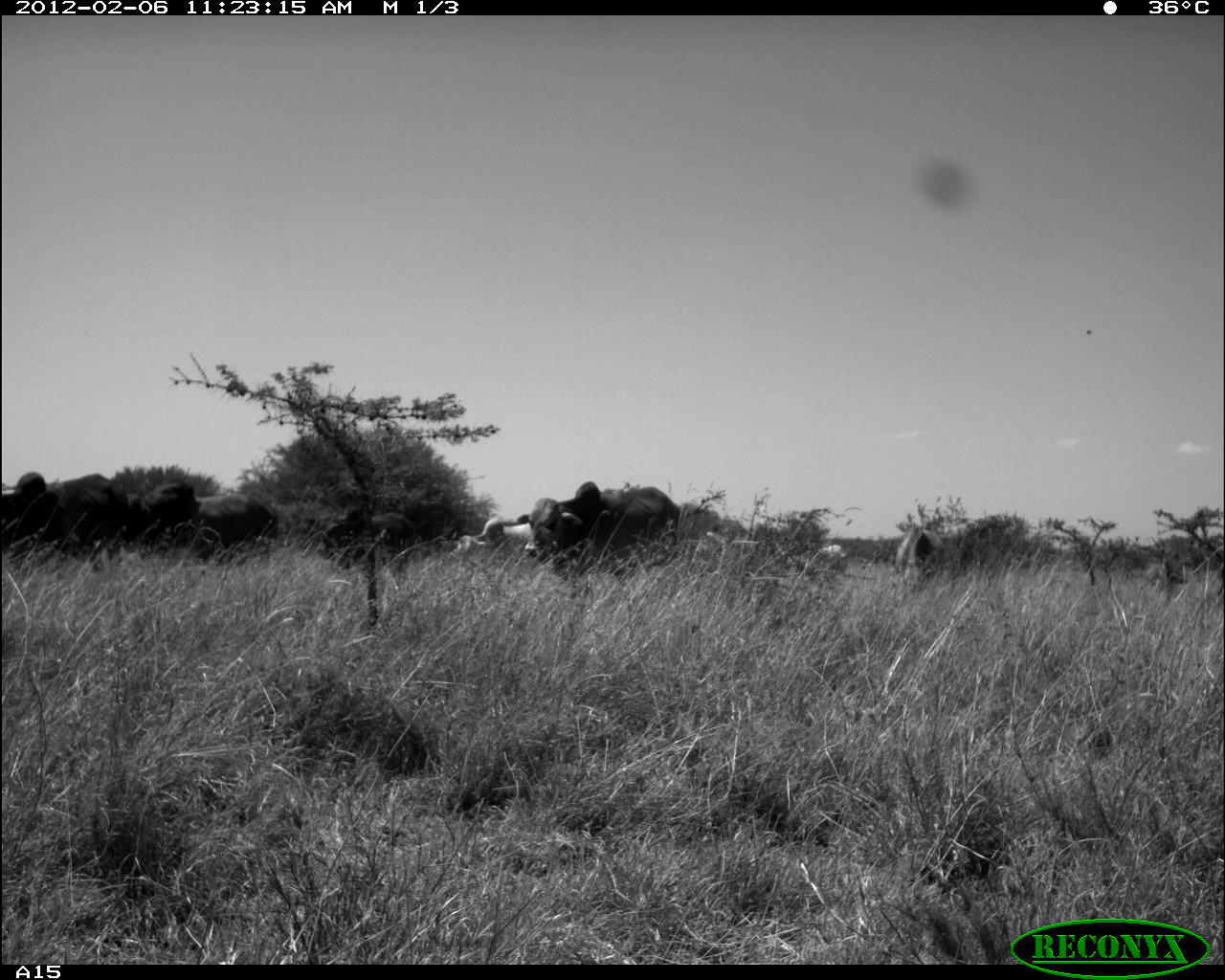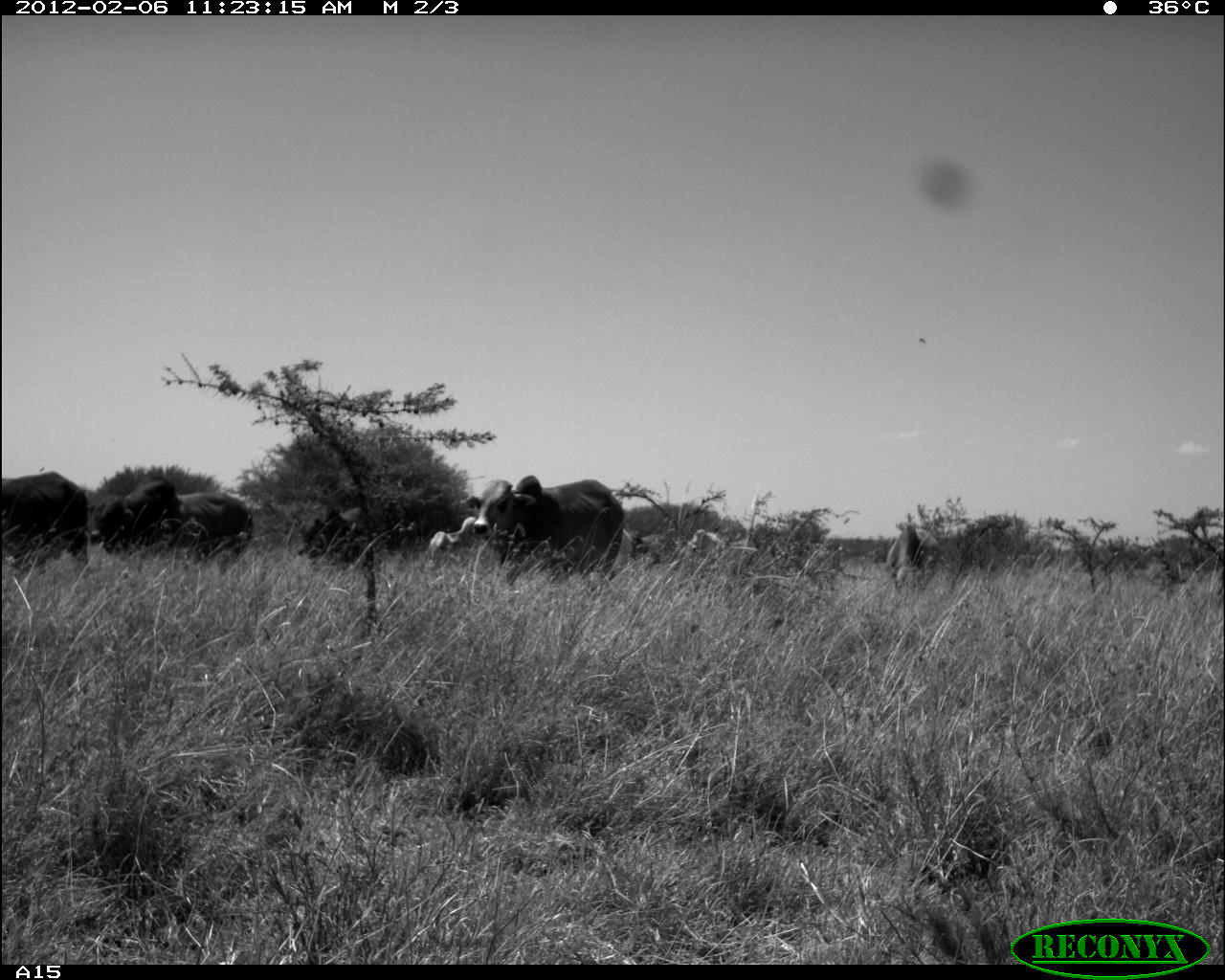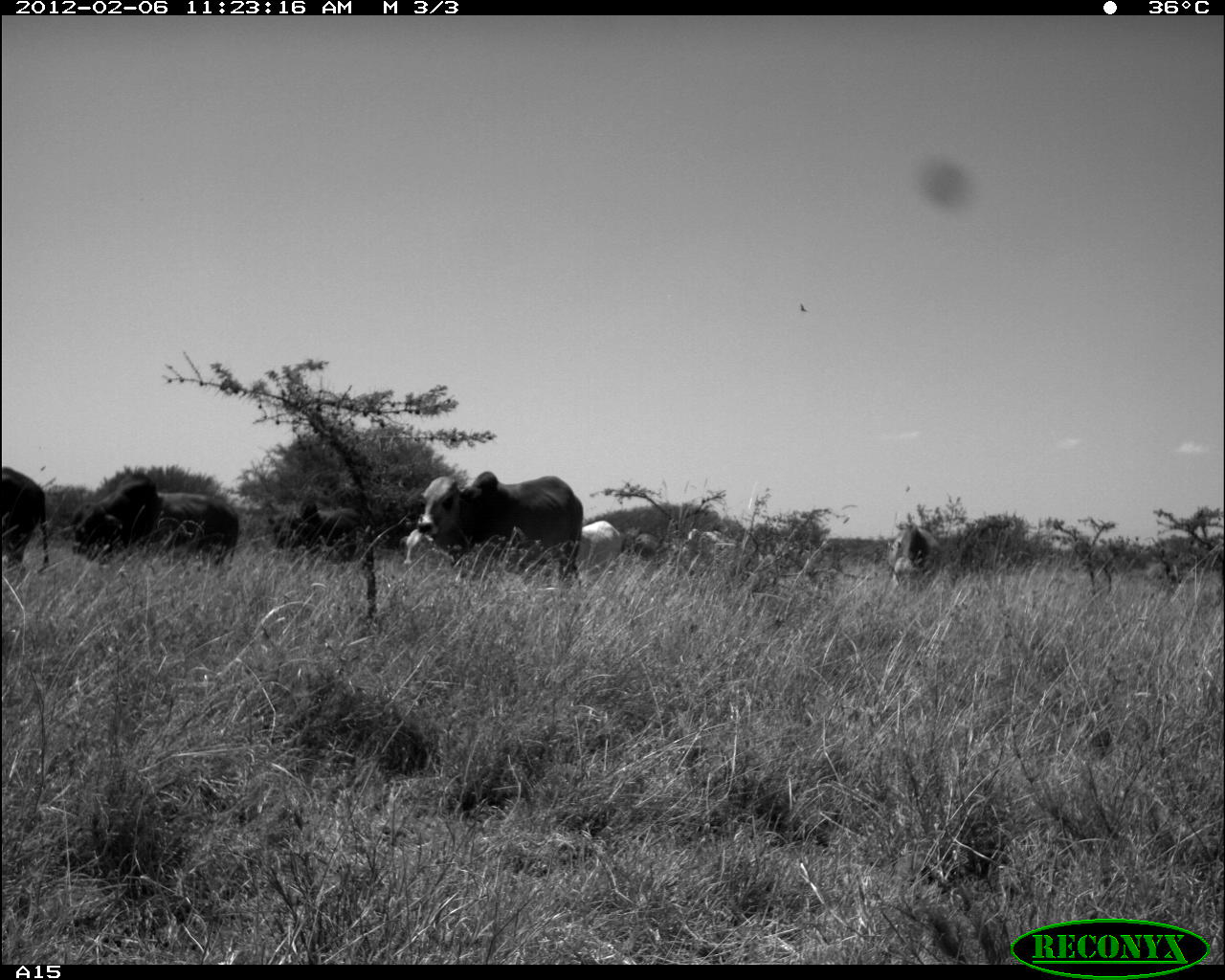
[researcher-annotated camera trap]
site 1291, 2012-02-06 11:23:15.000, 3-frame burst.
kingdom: Animalia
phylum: Chordata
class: Mammalia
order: Artiodactyla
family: Bovidae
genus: Bos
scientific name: Bos taurus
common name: domestic cattle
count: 8